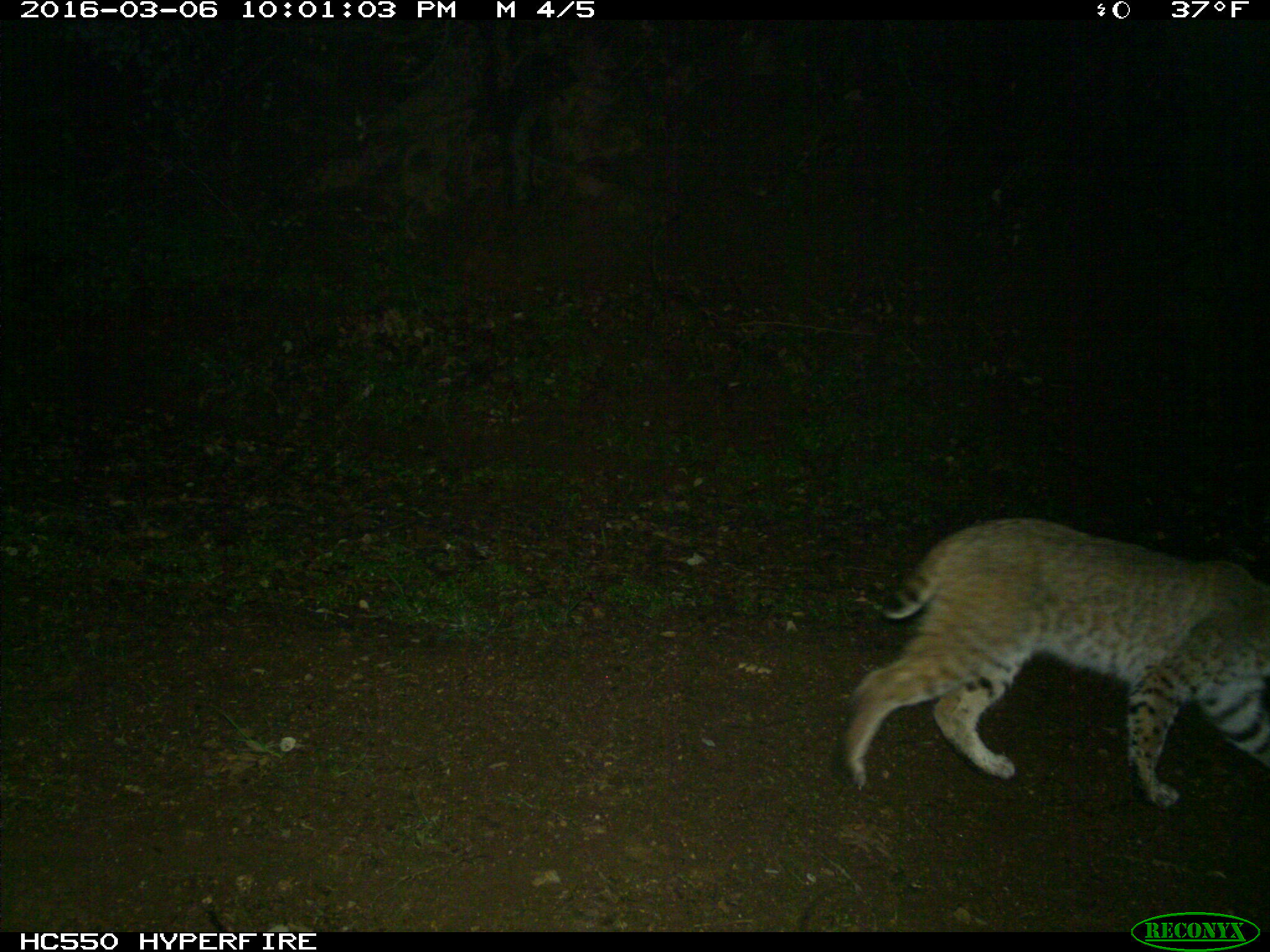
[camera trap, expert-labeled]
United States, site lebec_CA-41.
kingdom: Animalia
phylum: Chordata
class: Mammalia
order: Carnivora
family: Felidae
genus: Lynx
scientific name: Lynx rufus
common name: bobcat